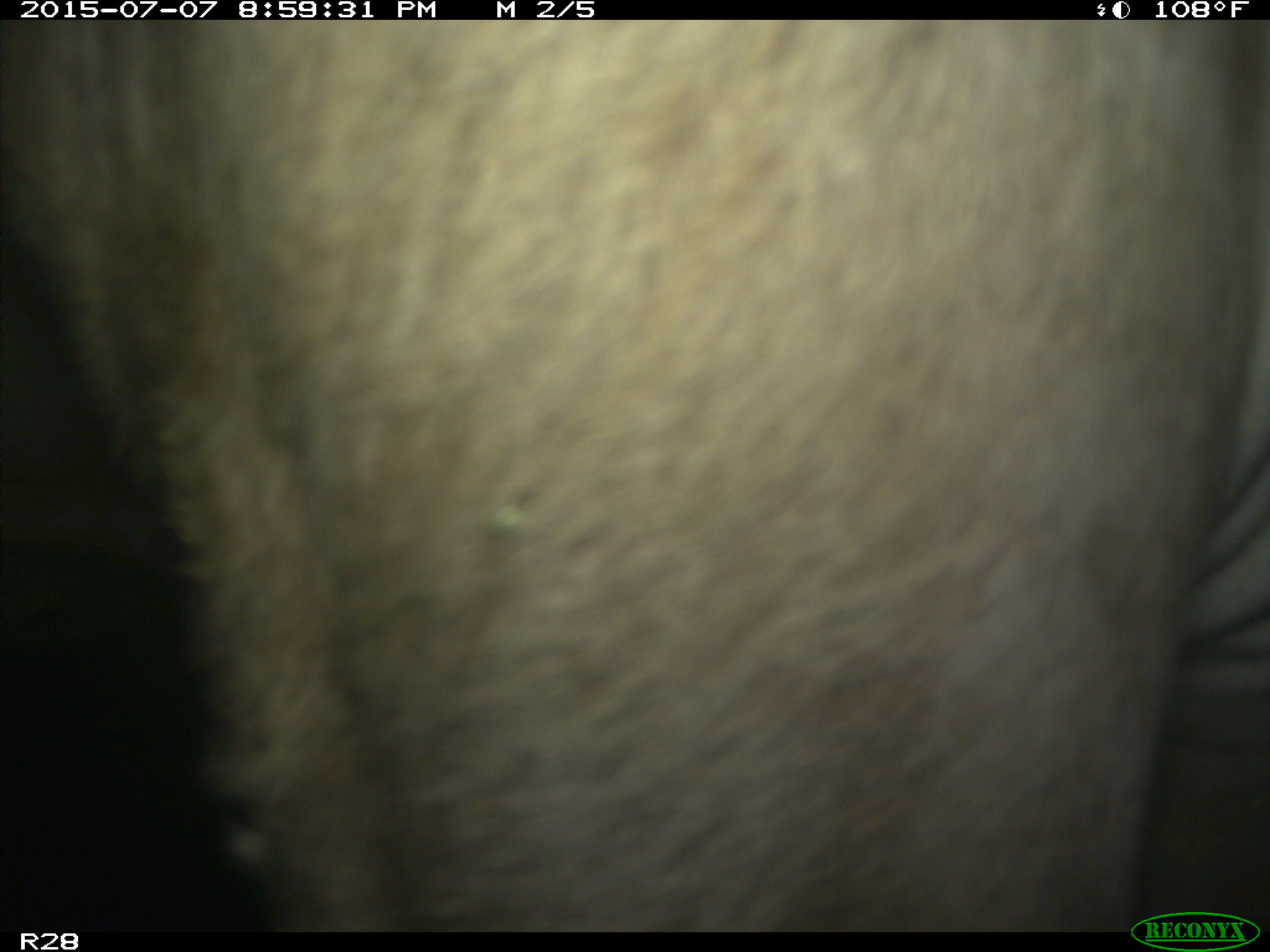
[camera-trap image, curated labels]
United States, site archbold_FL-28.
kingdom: Animalia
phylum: Chordata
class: Mammalia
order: Artiodactyla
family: Bovidae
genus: Bos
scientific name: Bos taurus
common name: domestic cow